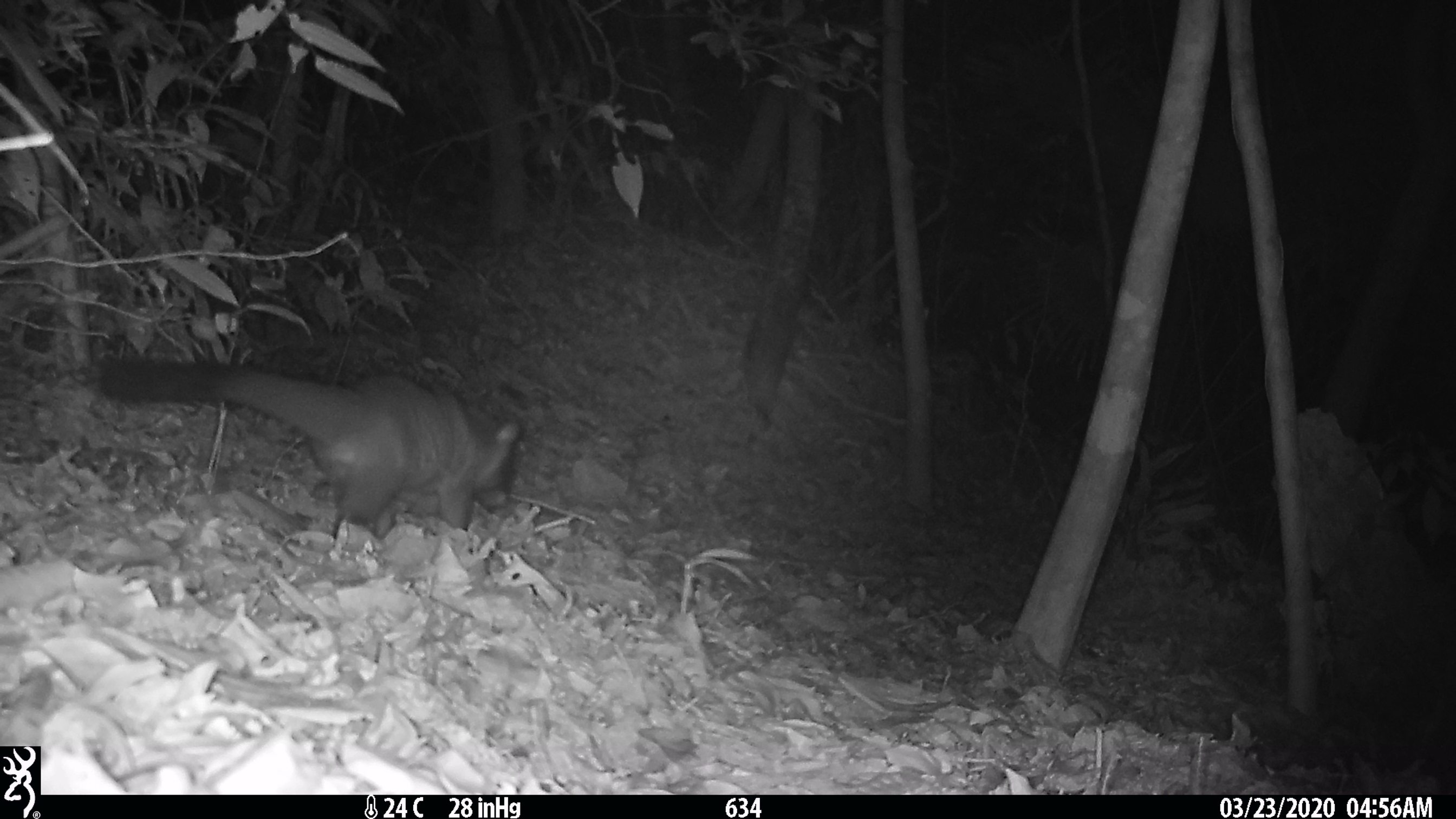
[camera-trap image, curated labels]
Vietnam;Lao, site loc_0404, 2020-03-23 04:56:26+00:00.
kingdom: Animalia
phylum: Chordata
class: Mammalia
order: Carnivora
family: Viverridae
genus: Paguma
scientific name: Paguma larvata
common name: masked palm civet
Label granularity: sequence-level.